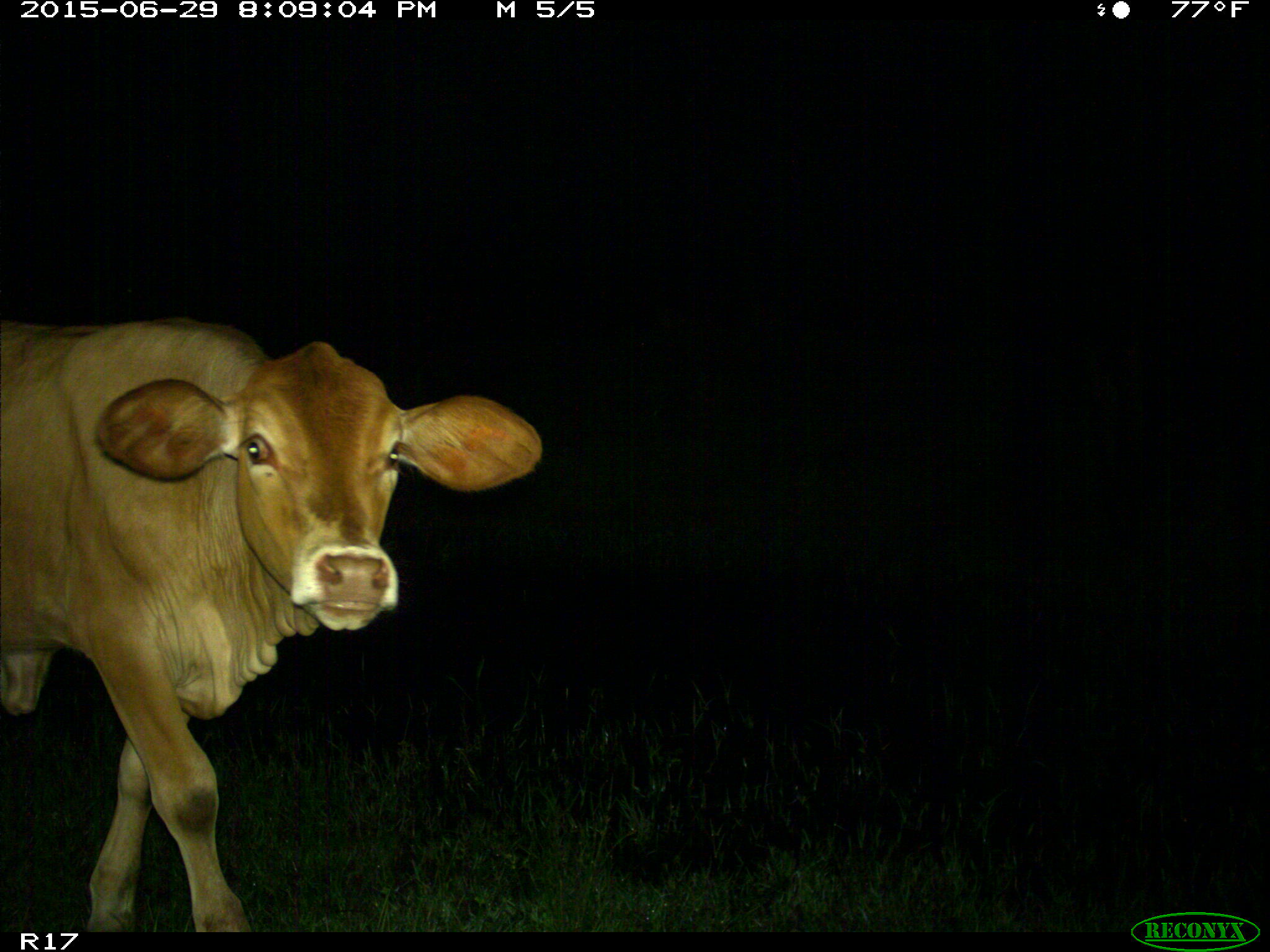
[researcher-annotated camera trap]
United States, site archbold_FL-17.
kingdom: Animalia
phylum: Chordata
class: Mammalia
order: Artiodactyla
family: Bovidae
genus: Bos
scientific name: Bos taurus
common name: domestic cow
Bos taurus (domestic cow).